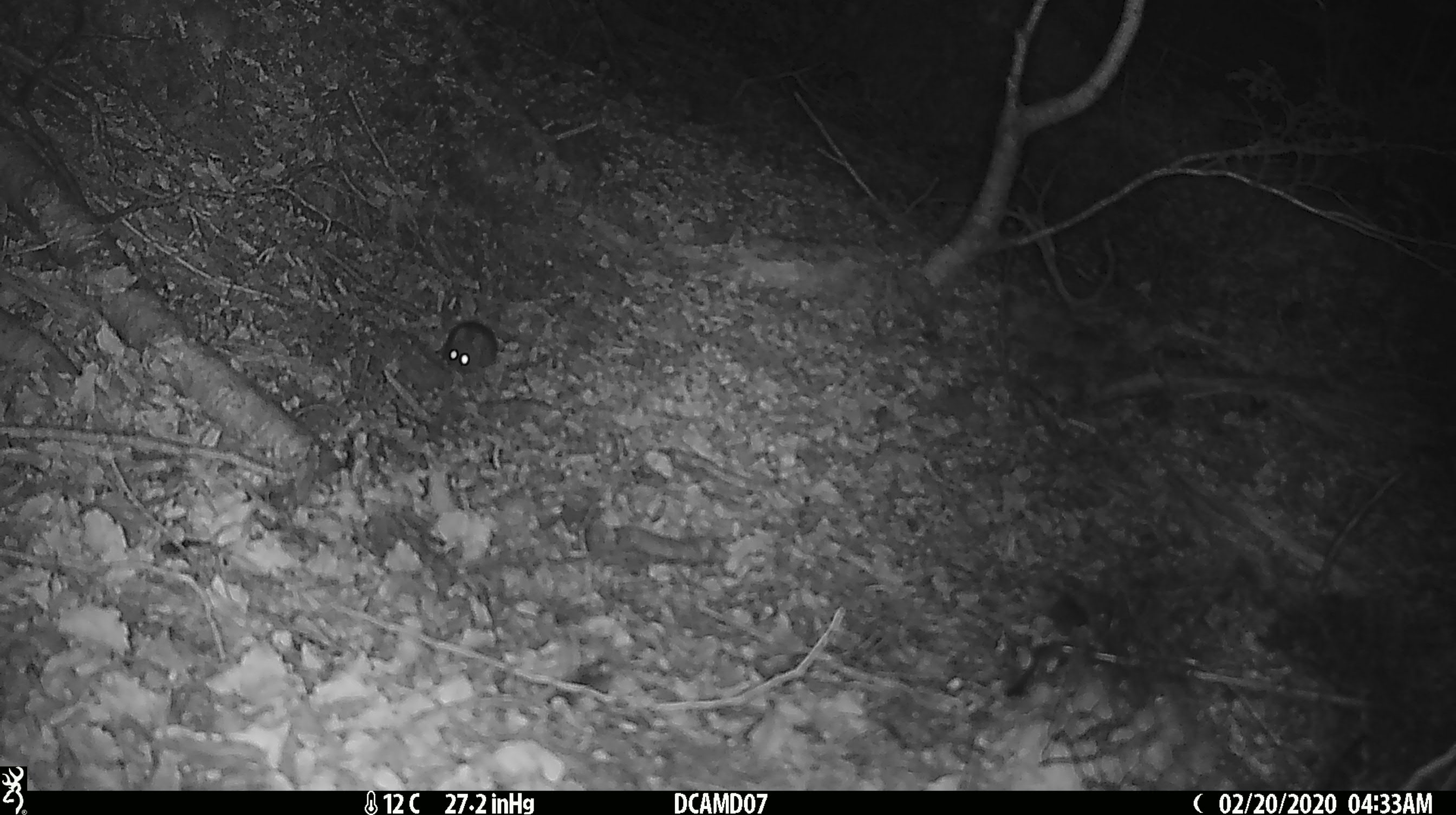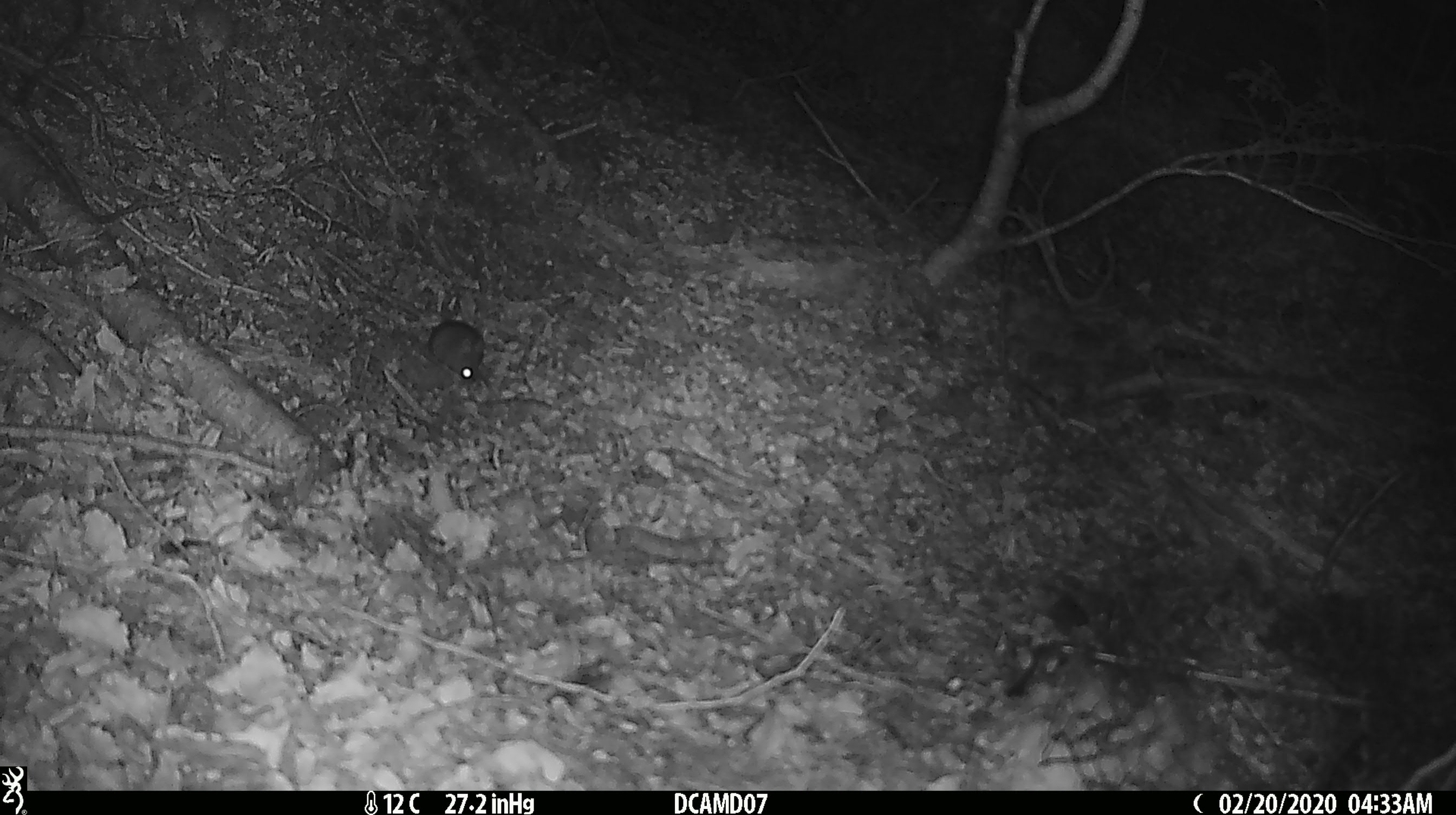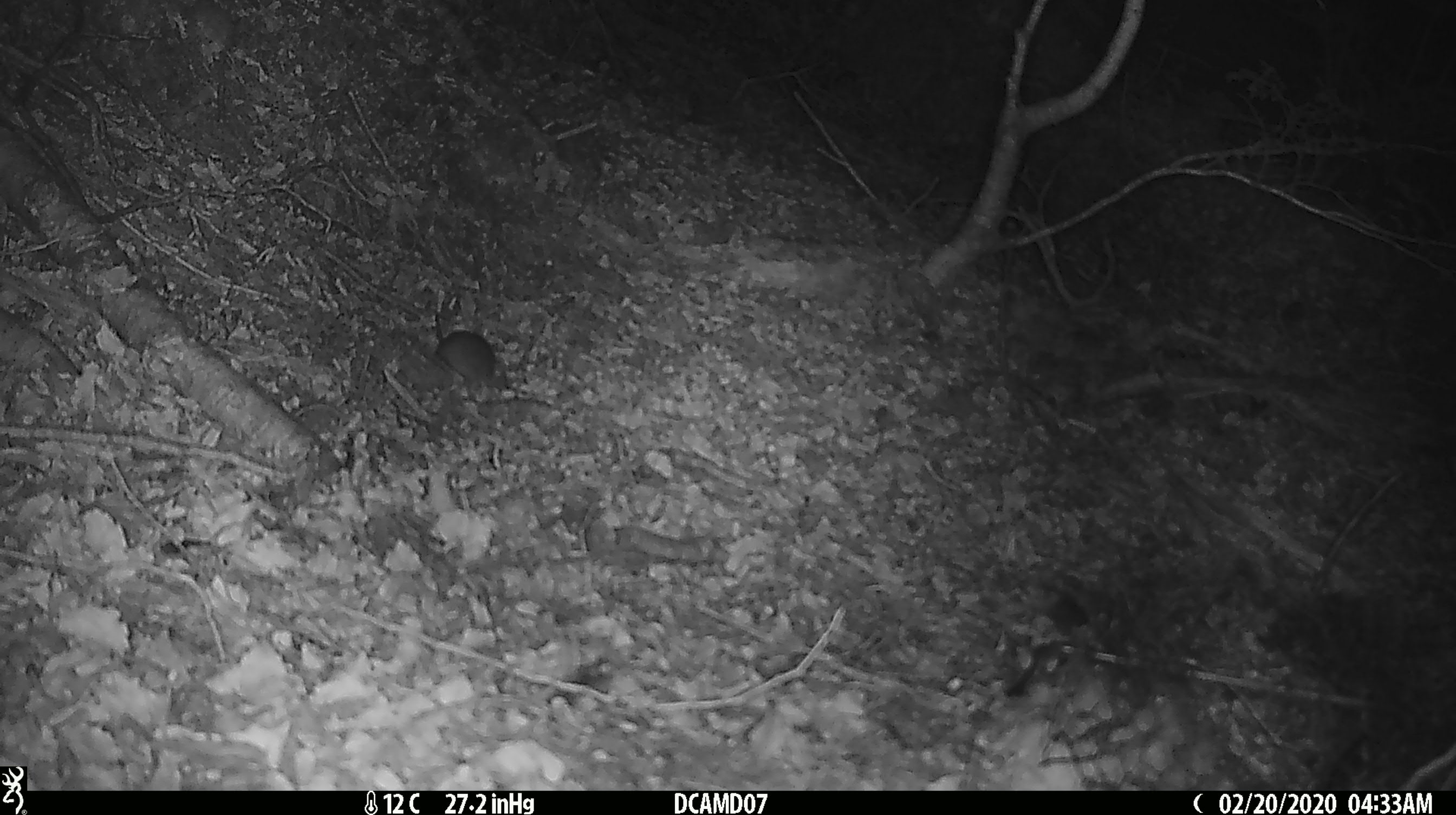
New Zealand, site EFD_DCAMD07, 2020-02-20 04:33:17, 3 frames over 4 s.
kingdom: Animalia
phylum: Chordata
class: Mammalia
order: Rodentia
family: Muridae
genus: Mus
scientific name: Mus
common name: mouse